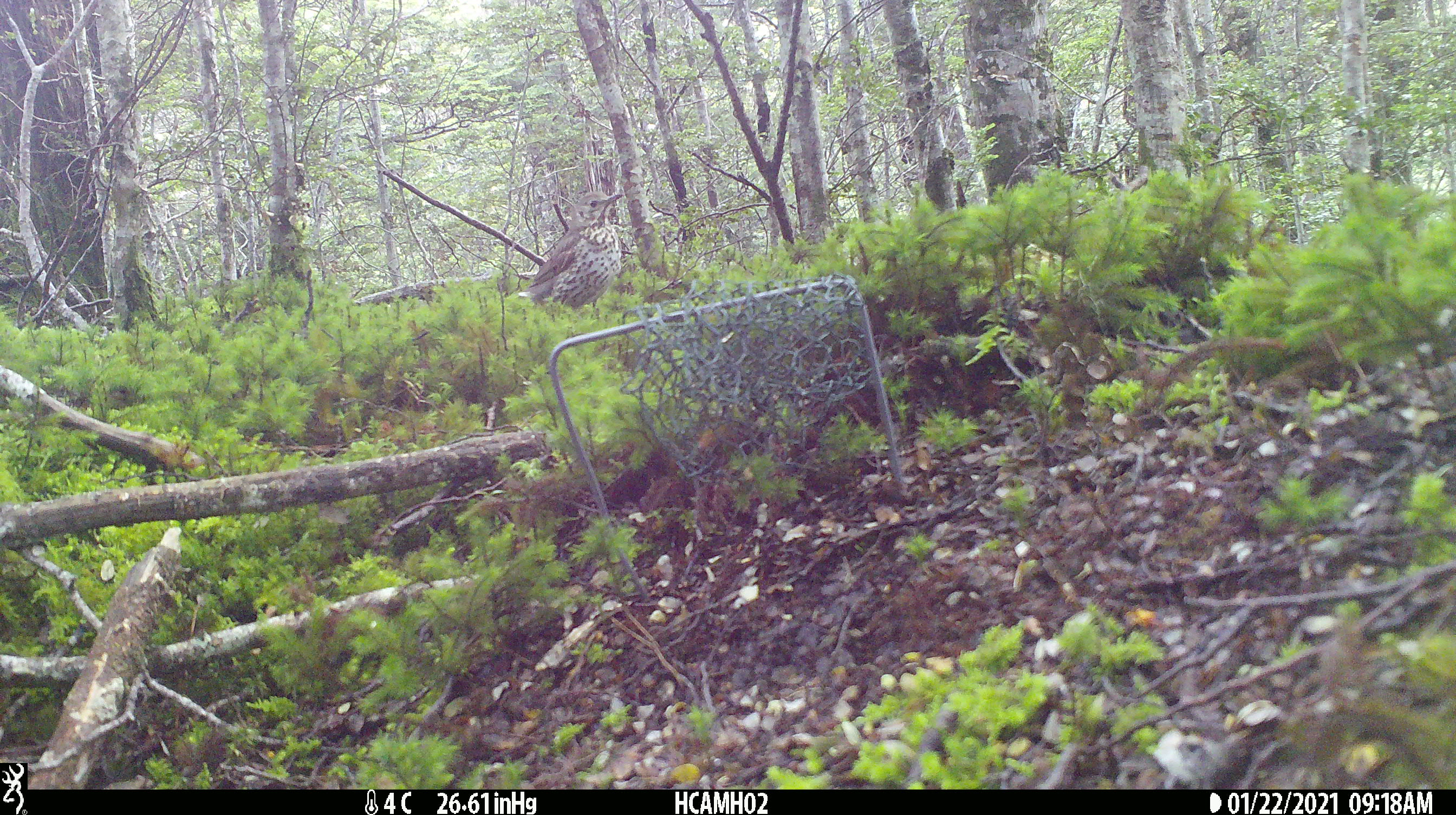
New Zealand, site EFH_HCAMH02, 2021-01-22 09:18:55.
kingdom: Animalia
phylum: Chordata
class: Aves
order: Passeriformes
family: Turdidae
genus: Turdus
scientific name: Turdus philomelos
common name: song thrush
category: thrush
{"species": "thrush (song thrush) (Turdus philomelos)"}